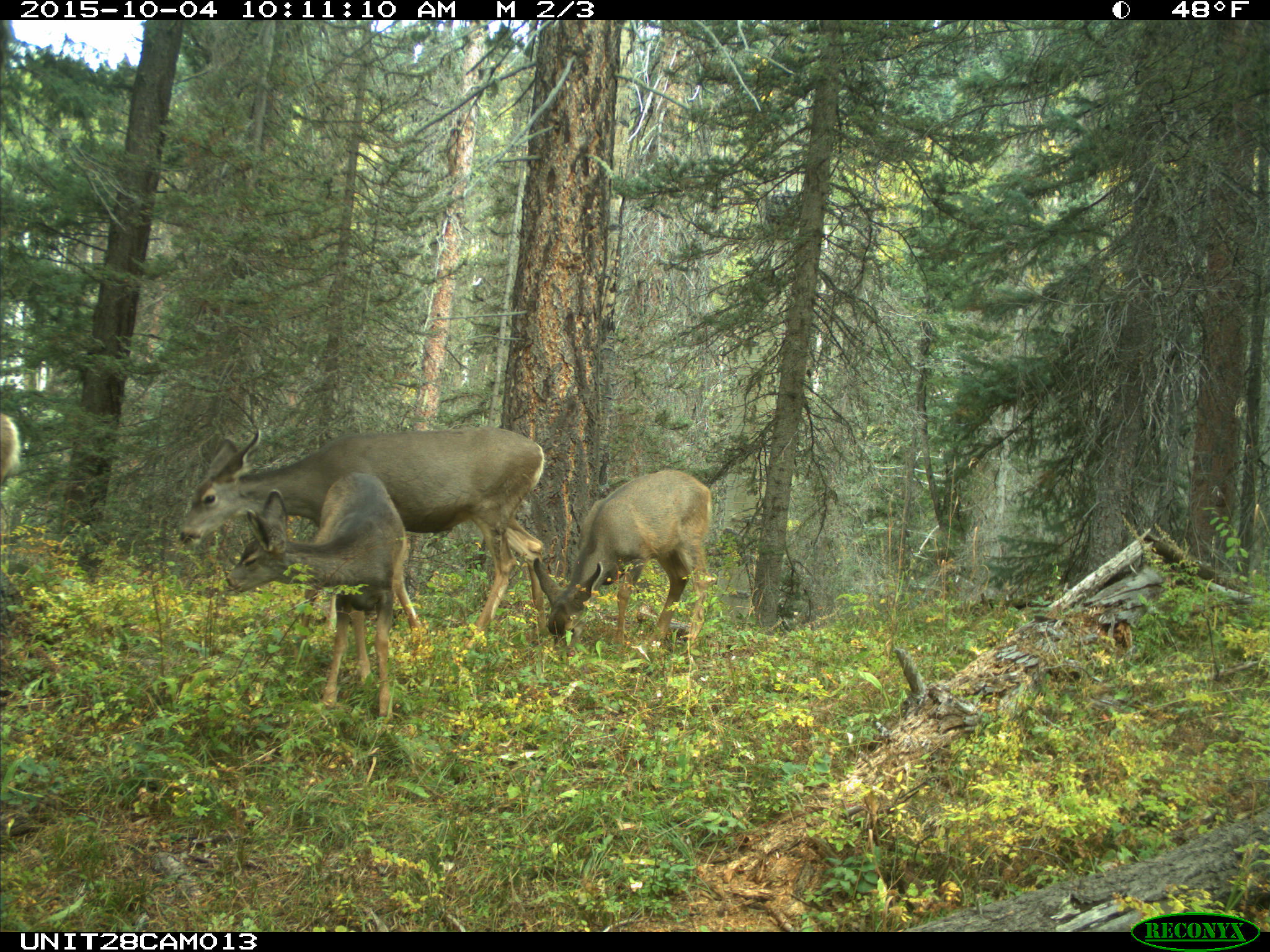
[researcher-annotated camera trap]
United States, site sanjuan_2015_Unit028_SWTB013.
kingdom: Animalia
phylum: Chordata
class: Mammalia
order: Artiodactyla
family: Cervidae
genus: Odocoileus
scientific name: Odocoileus hemionus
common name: mule deer